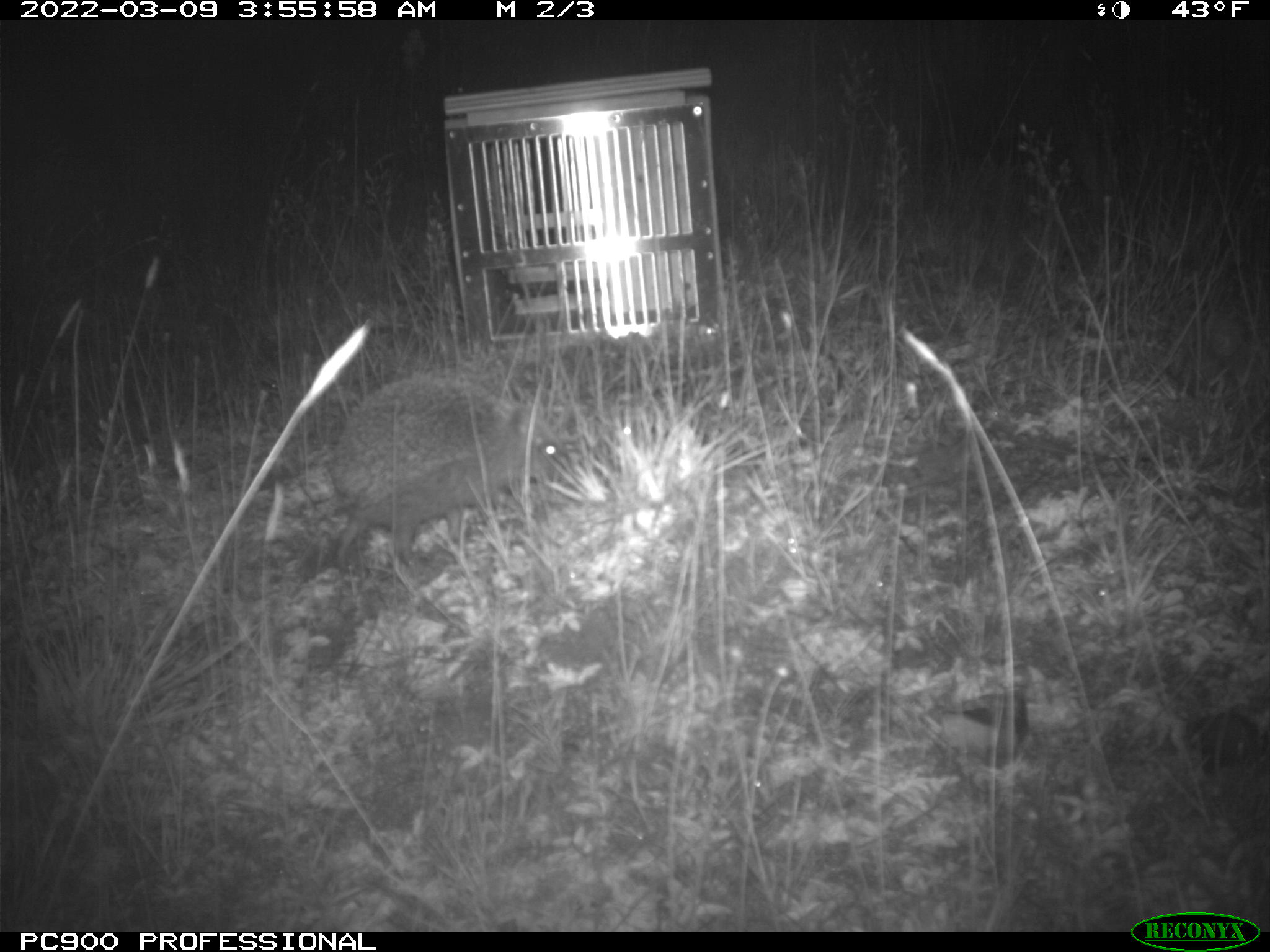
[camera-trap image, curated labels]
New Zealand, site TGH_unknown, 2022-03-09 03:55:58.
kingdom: Animalia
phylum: Chordata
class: Mammalia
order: Eulipotyphla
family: Erinaceidae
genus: Erinaceus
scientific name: Erinaceus europaeus europaeus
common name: european hedgehog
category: hedgehog